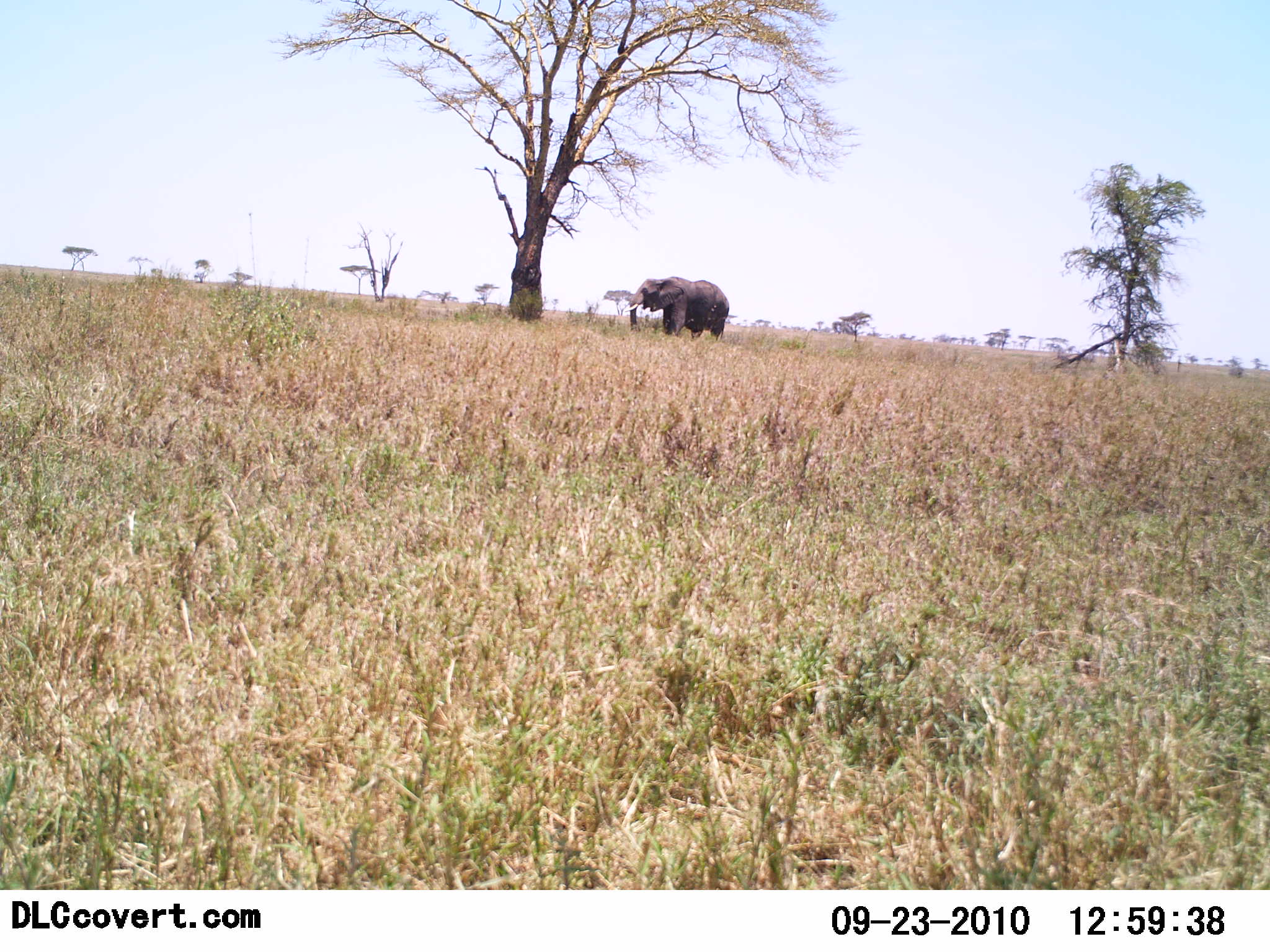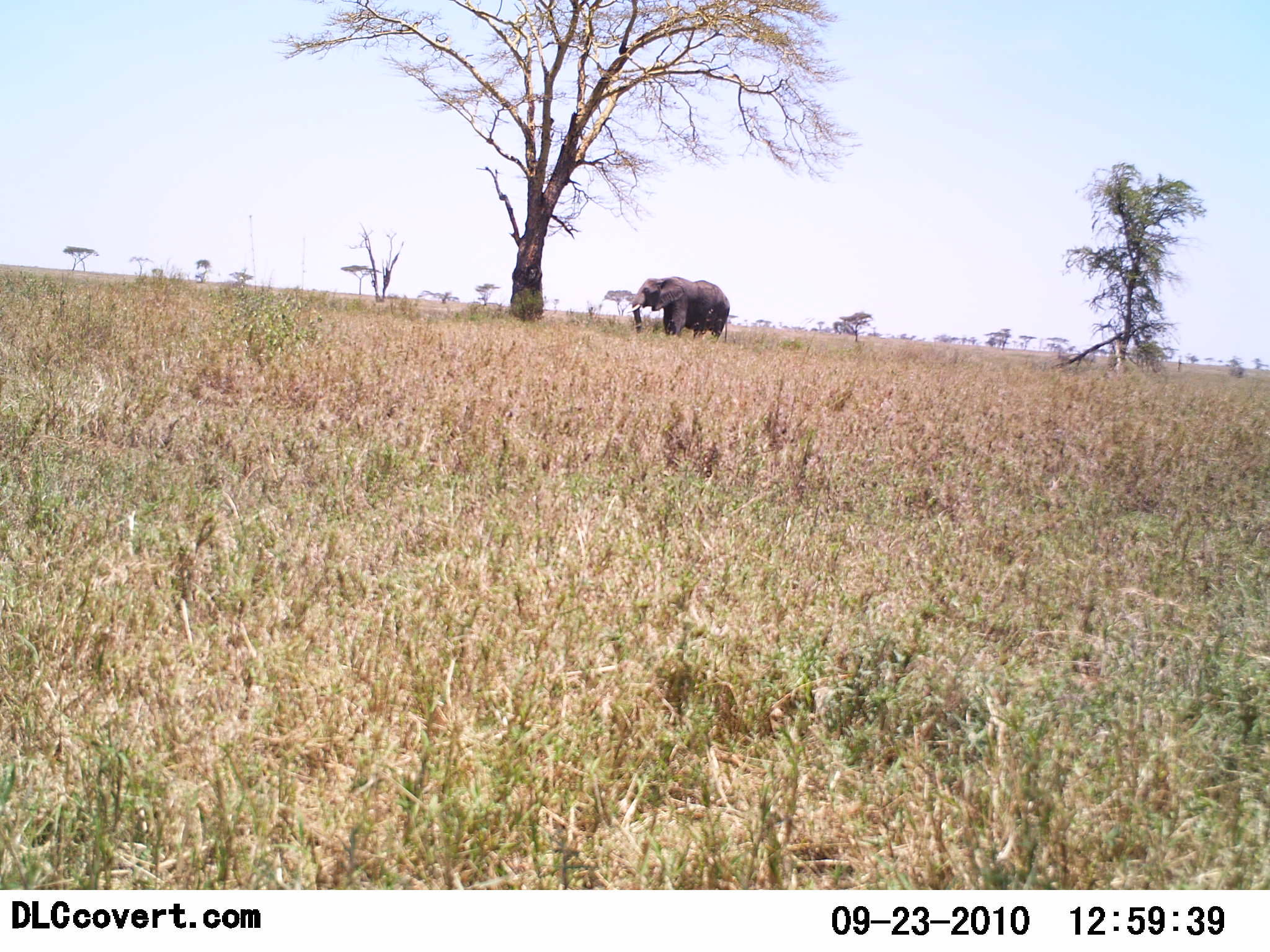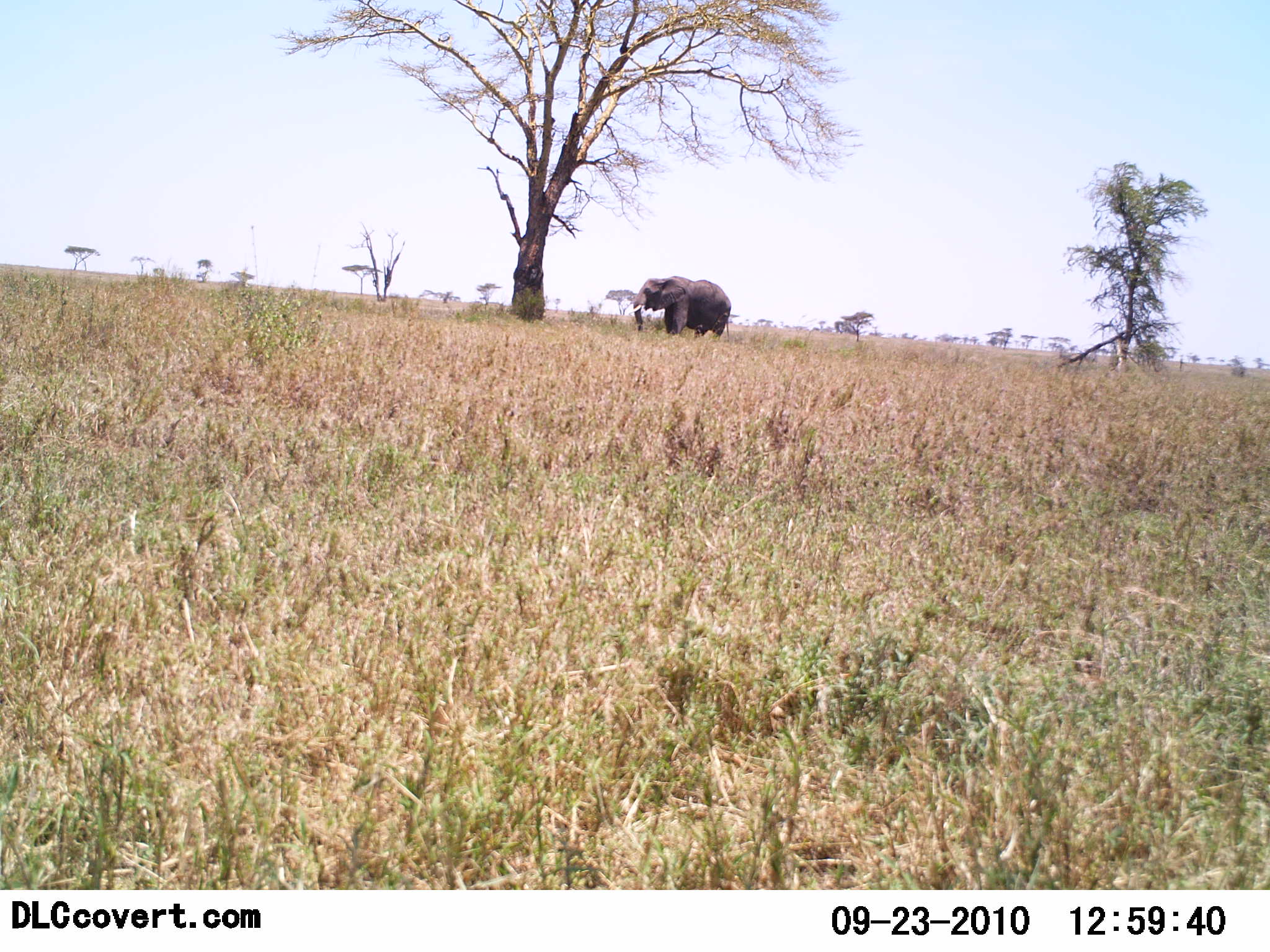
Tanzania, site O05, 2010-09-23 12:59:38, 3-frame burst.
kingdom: Animalia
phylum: Chordata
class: Mammalia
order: Proboscidea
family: Elephantidae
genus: Loxodonta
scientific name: Loxodonta africana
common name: african bush elephant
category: elephant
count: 1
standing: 96%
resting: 0%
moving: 0%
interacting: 0%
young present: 0%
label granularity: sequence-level